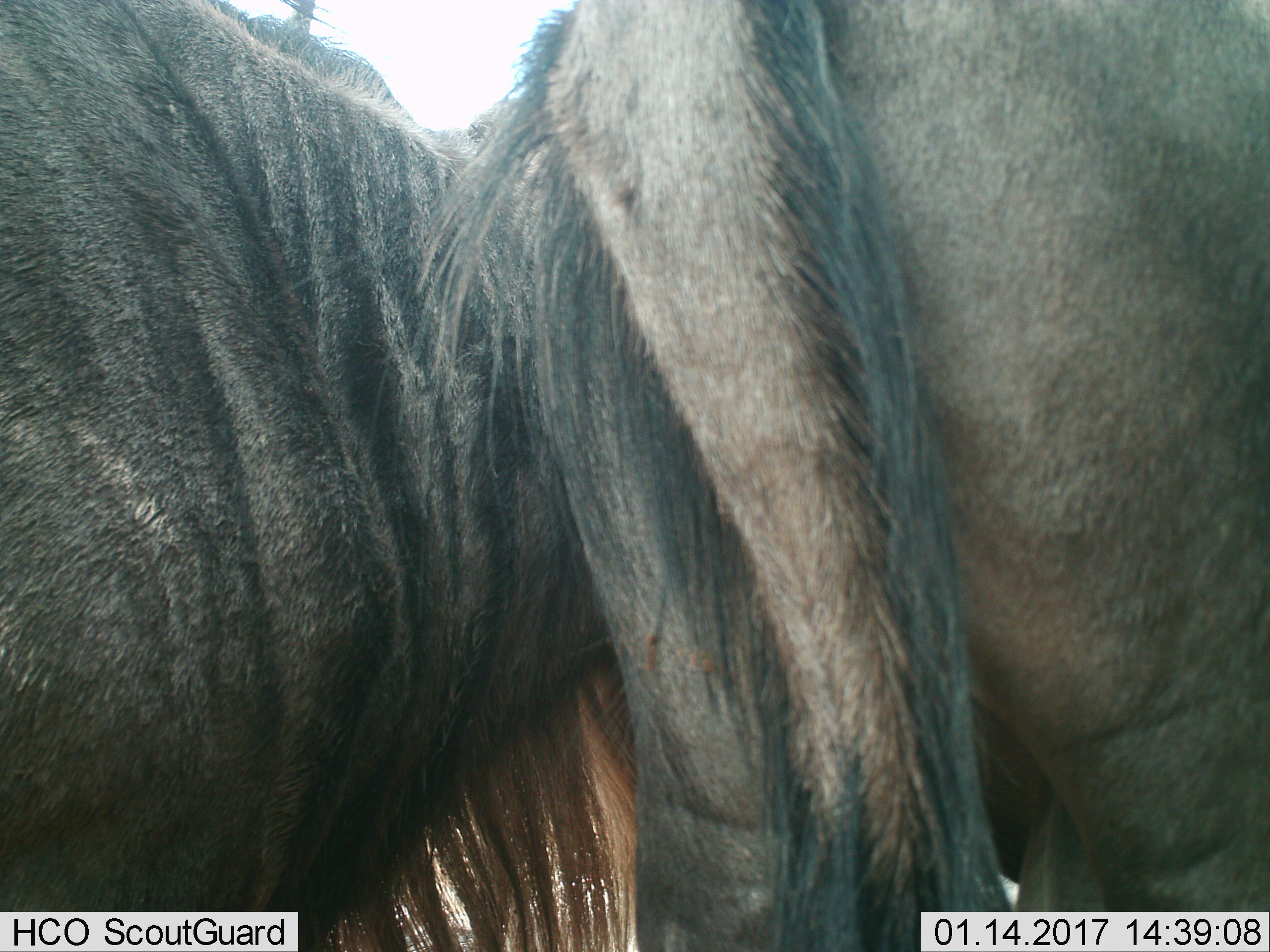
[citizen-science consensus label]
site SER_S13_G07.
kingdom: Animalia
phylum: Chordata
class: Mammalia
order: Artiodactyla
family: Bovidae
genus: Connochaetes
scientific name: Connochaetes taurinus taurinus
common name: blue wildebeest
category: wildebeestblue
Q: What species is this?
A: Wildebeestblue (blue wildebeest) (Connochaetes taurinus taurinus).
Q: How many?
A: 2.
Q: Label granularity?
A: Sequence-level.